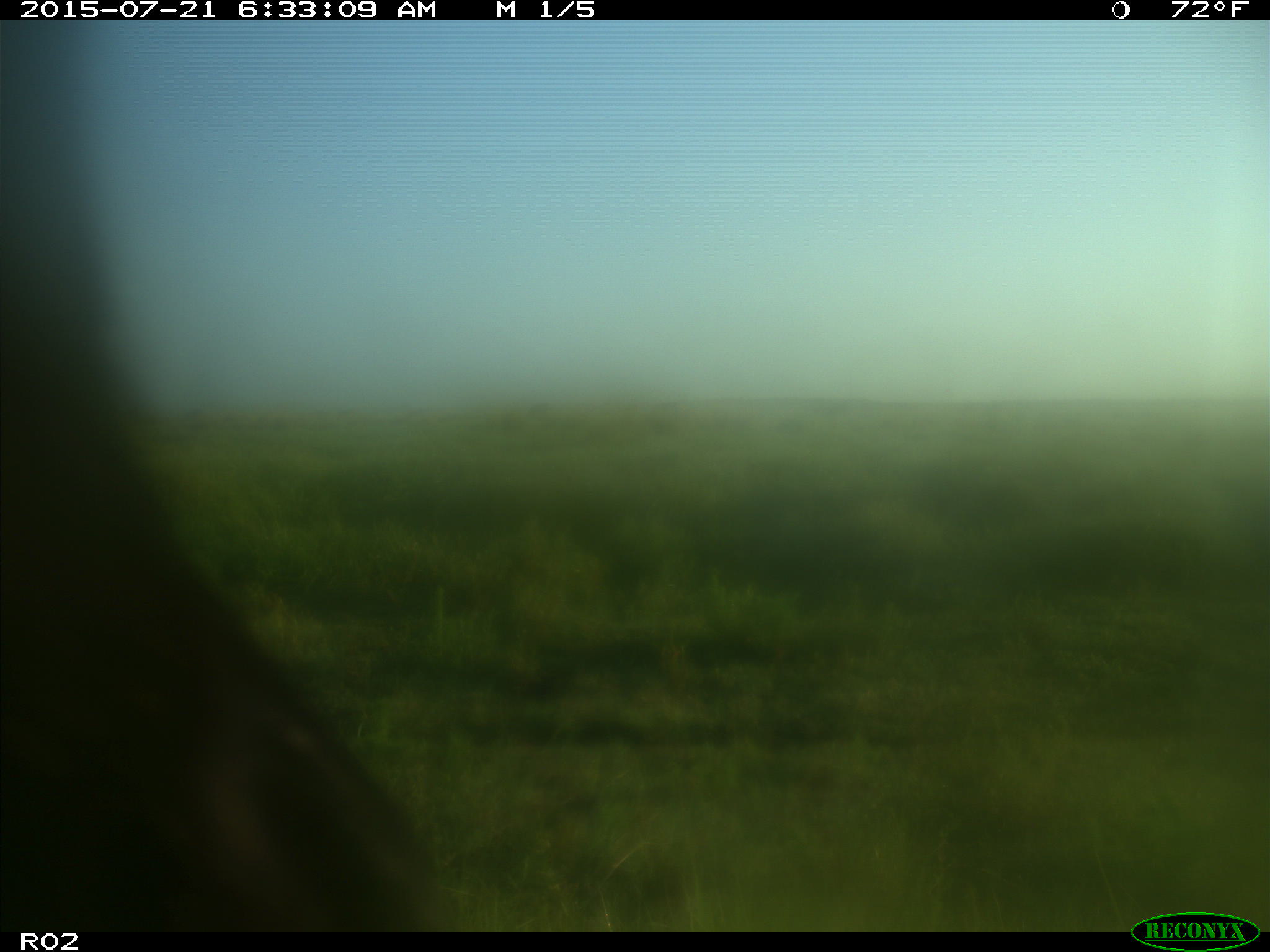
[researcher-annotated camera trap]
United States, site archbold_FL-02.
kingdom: Animalia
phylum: Chordata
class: Mammalia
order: Artiodactyla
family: Bovidae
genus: Bos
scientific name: Bos taurus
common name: domestic cow